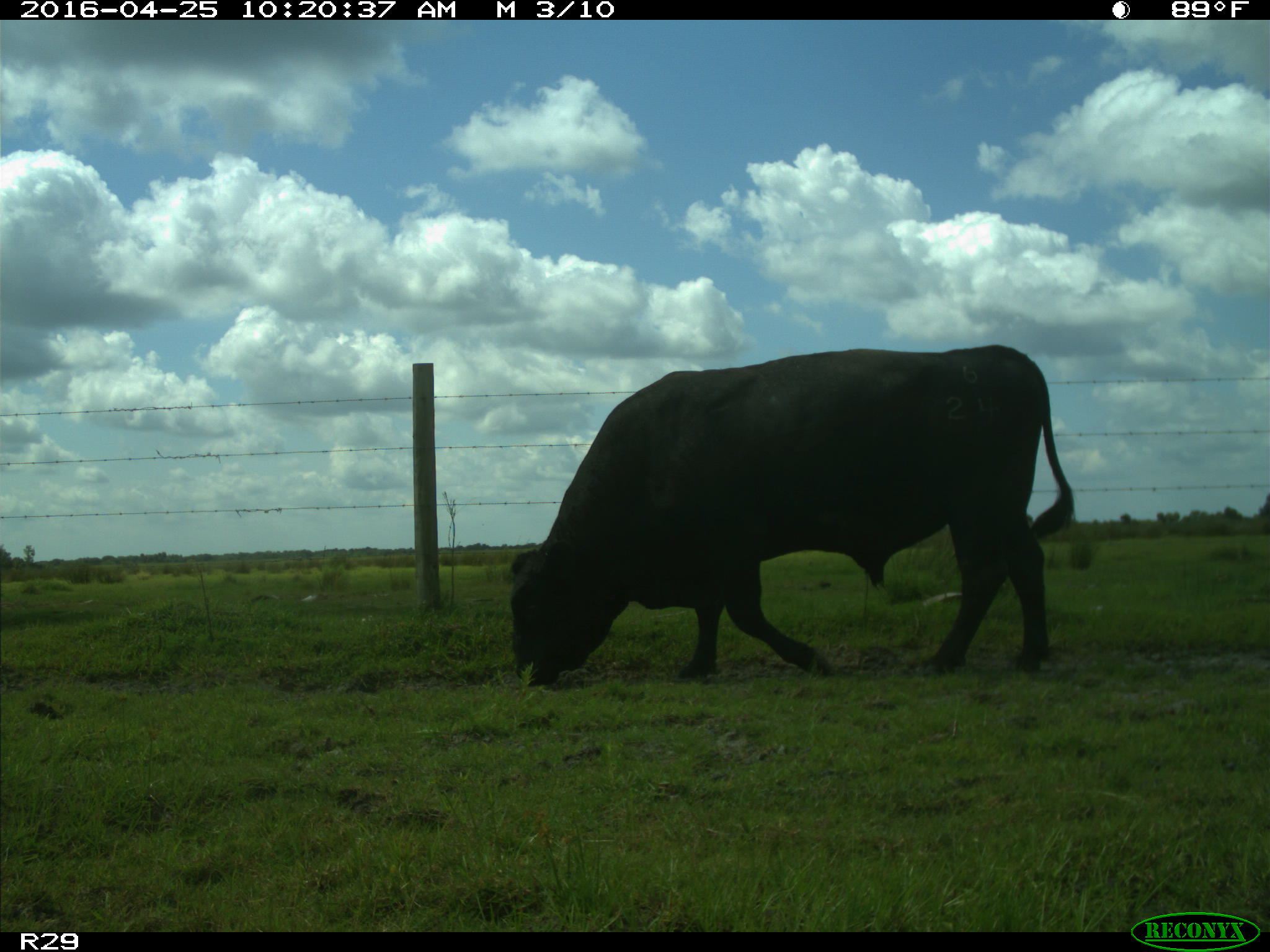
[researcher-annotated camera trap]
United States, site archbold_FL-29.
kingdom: Animalia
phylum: Chordata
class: Mammalia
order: Artiodactyla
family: Bovidae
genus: Bos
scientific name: Bos taurus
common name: domestic cow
Bos taurus (domestic cow).